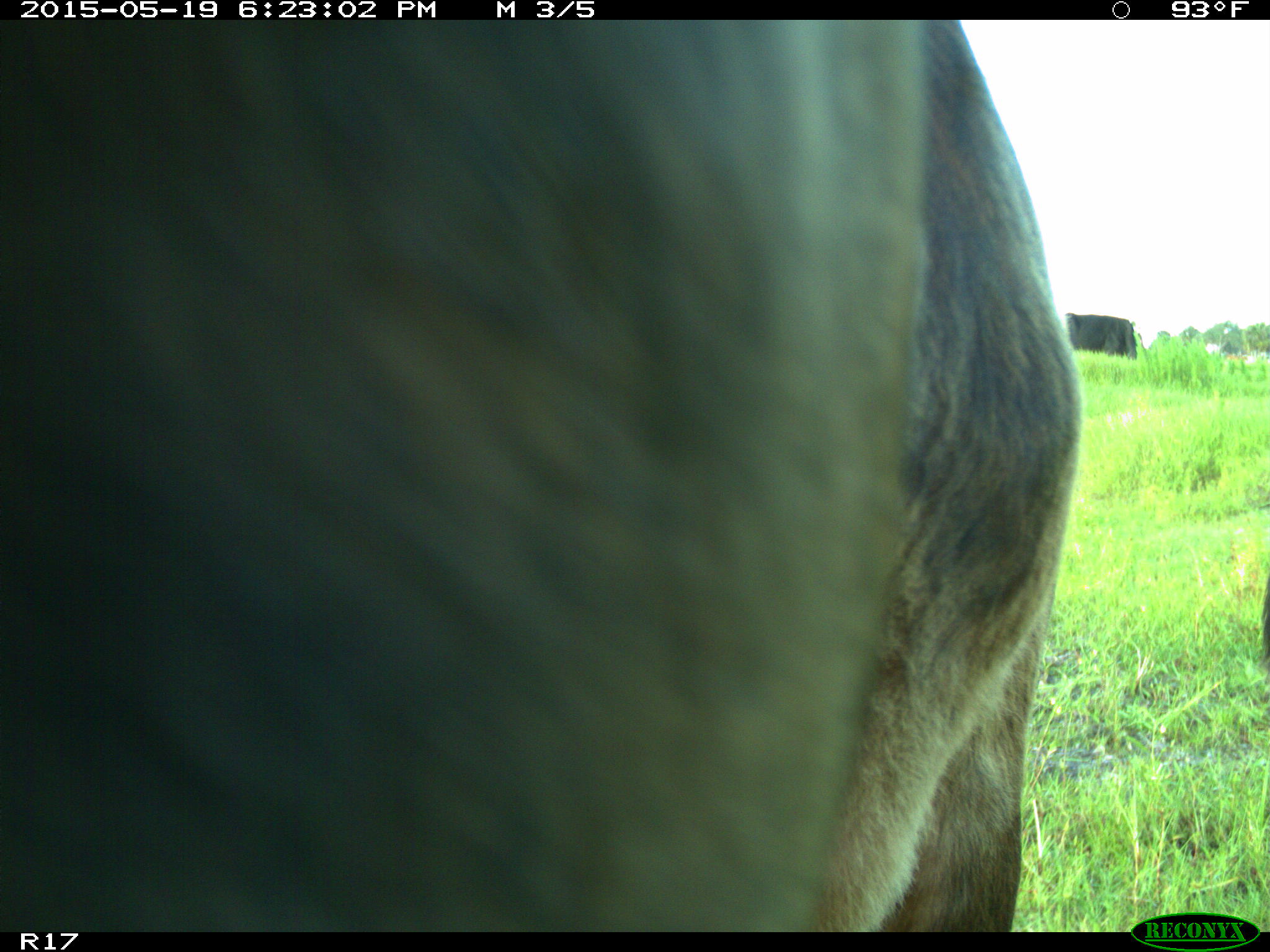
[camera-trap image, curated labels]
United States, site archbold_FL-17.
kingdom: Animalia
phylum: Chordata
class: Mammalia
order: Artiodactyla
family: Bovidae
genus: Bos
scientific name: Bos taurus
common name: domestic cow